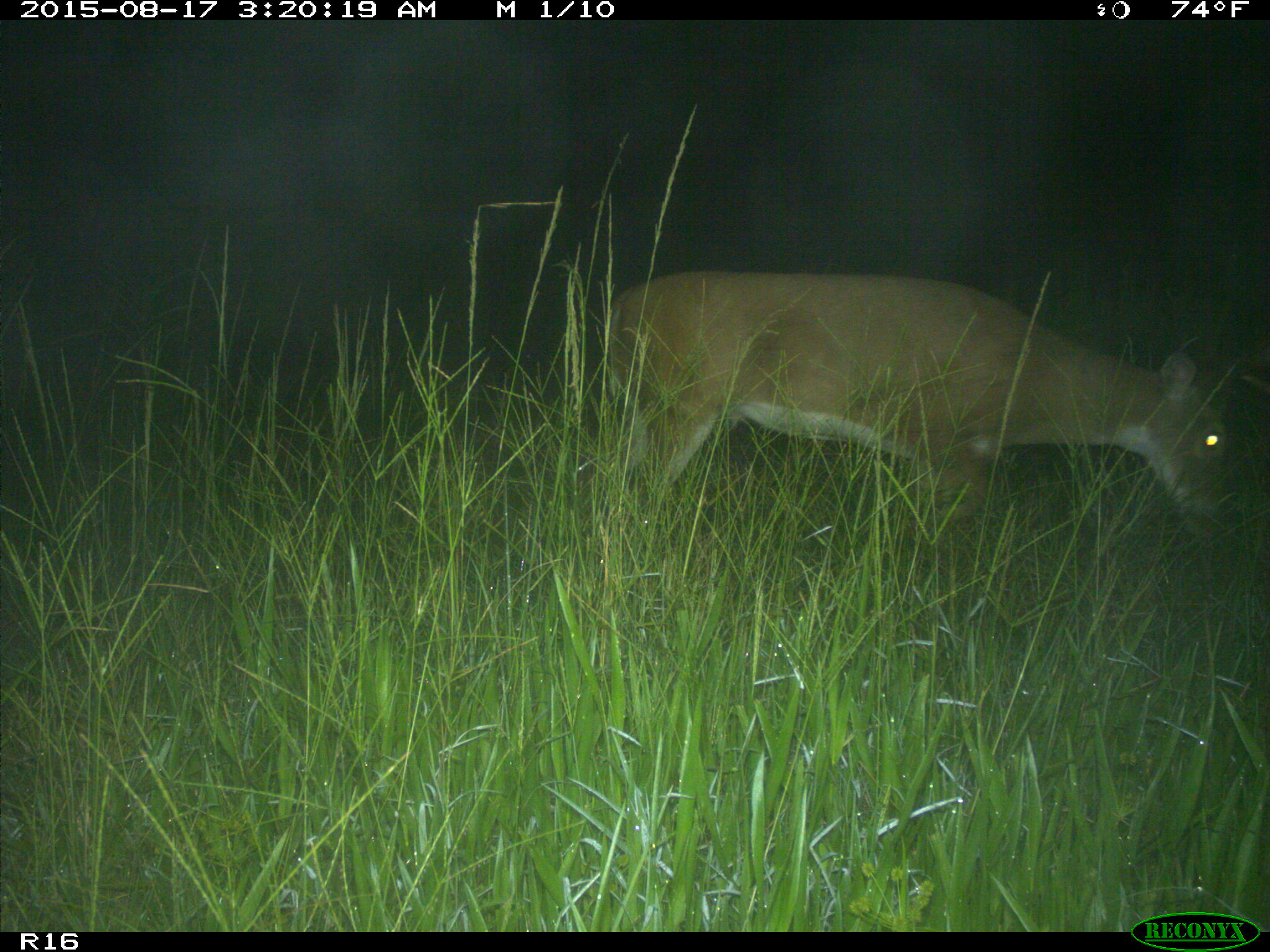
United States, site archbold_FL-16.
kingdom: Animalia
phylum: Chordata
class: Mammalia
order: Artiodactyla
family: Cervidae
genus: Odocoileus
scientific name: Odocoileus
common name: deer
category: unidentified deer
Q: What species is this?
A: Unidentified deer (deer) (Odocoileus).